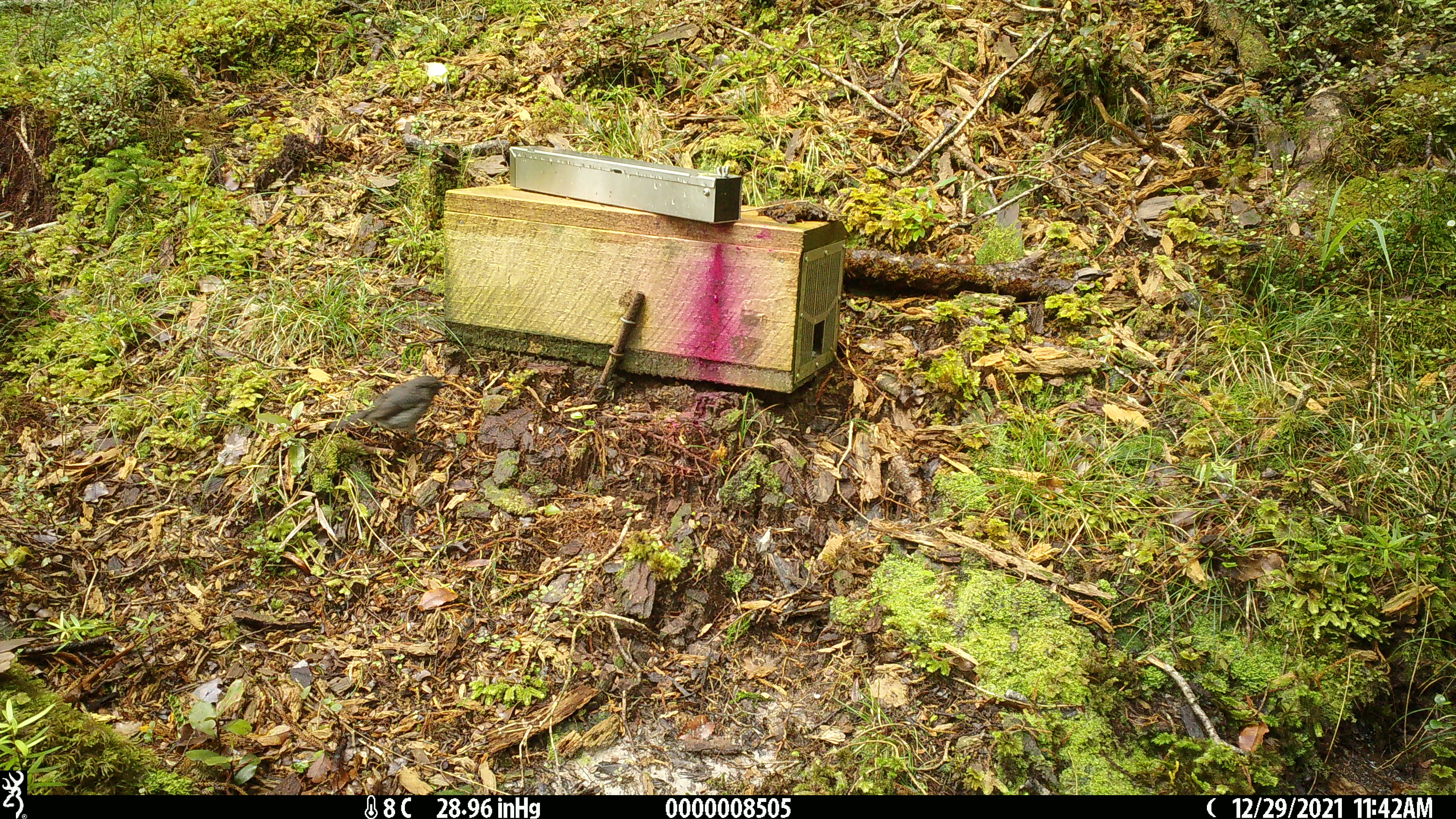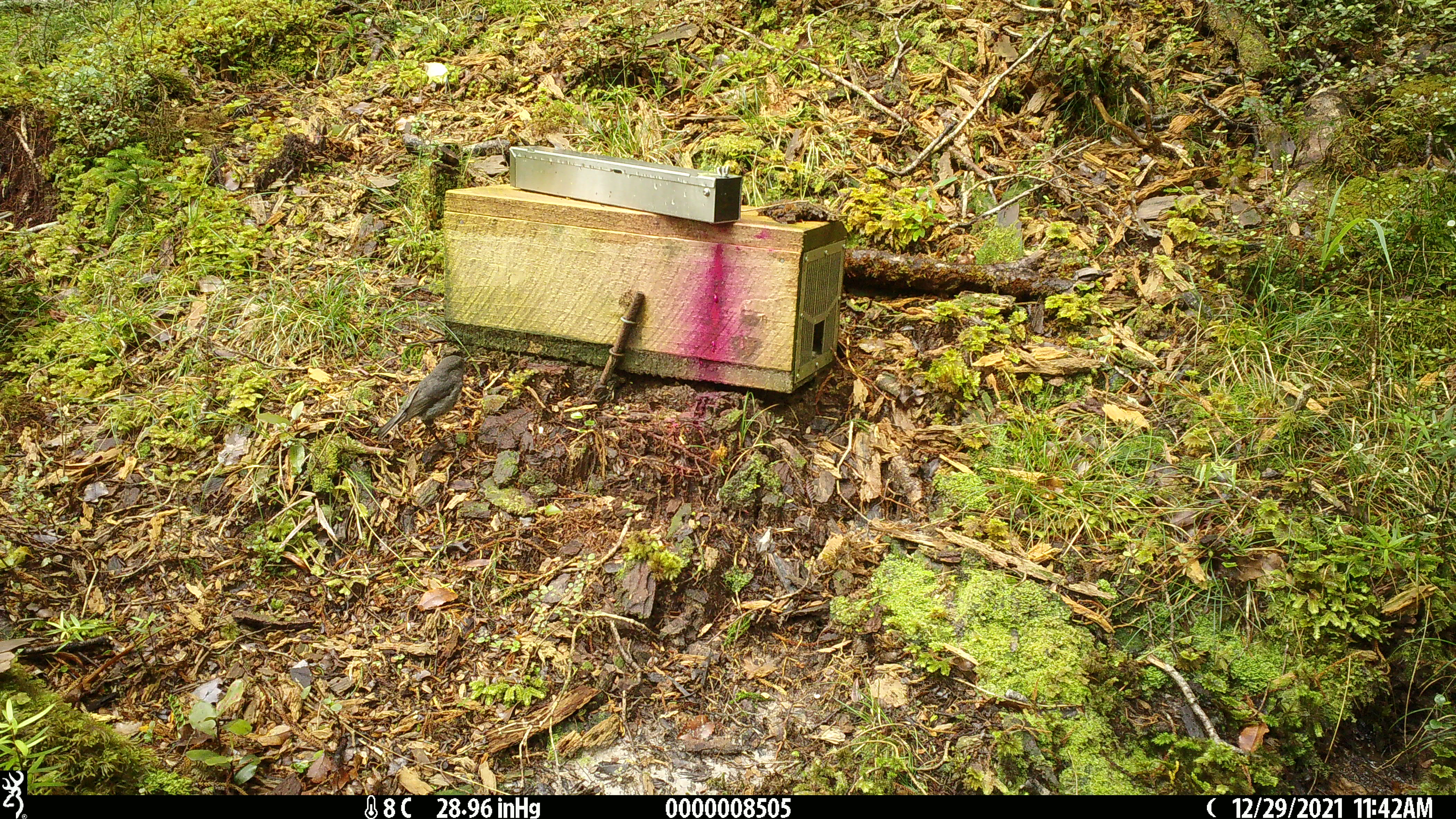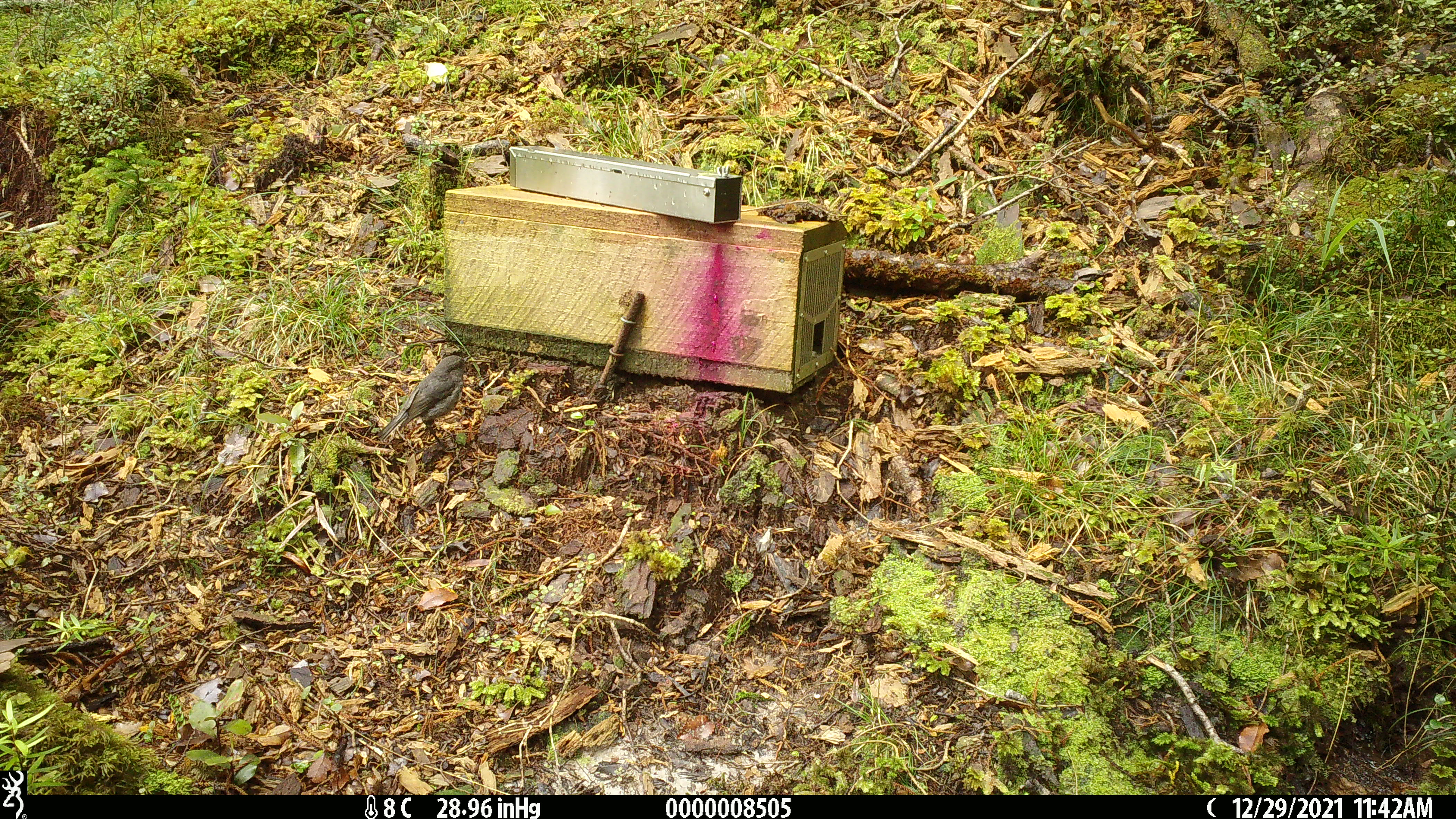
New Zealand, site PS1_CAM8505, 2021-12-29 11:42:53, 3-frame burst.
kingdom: Animalia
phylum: Chordata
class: Aves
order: Passeriformes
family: Petroicidae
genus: Petroica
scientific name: Petroica australis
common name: new zealand robin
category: robin